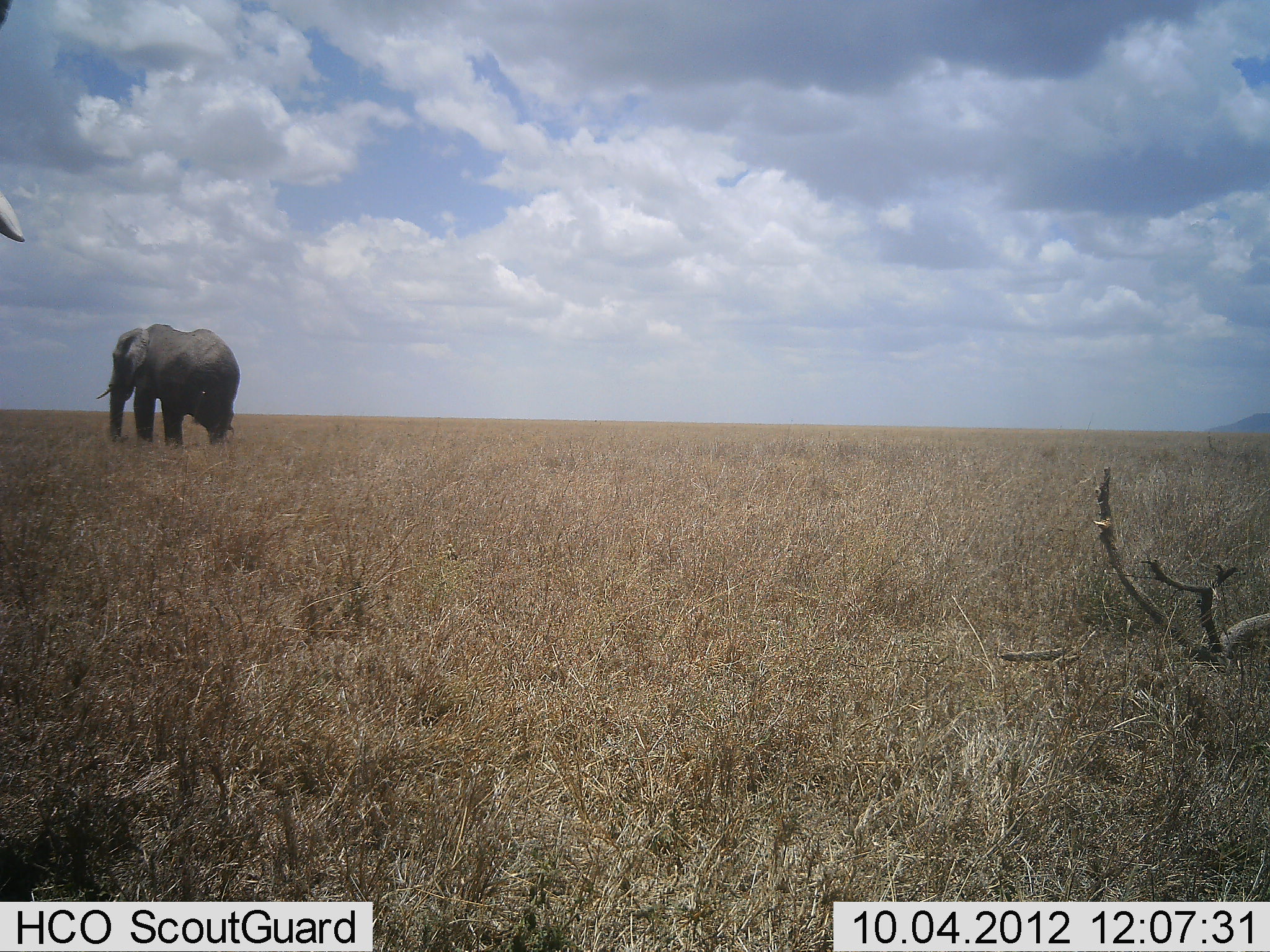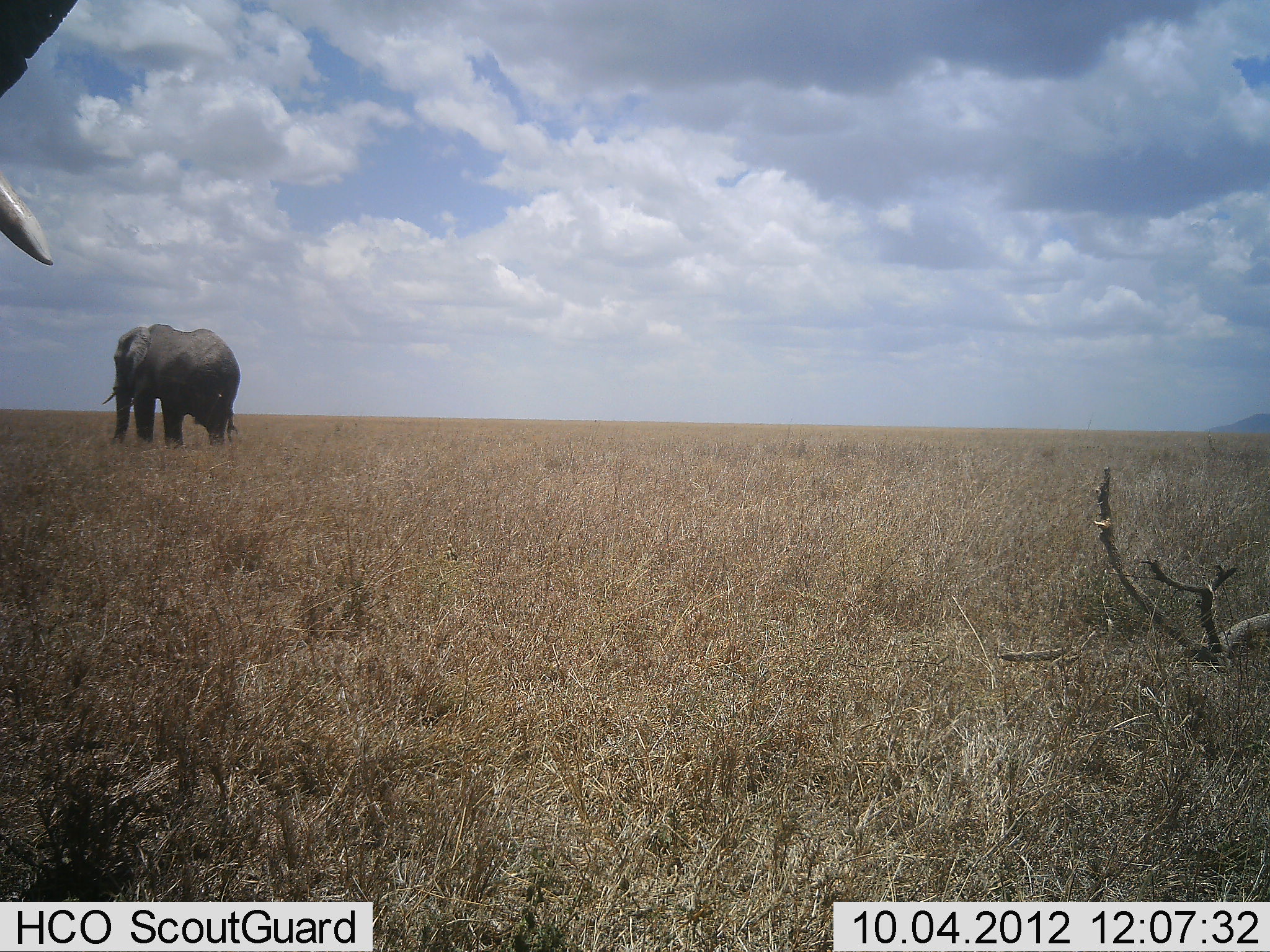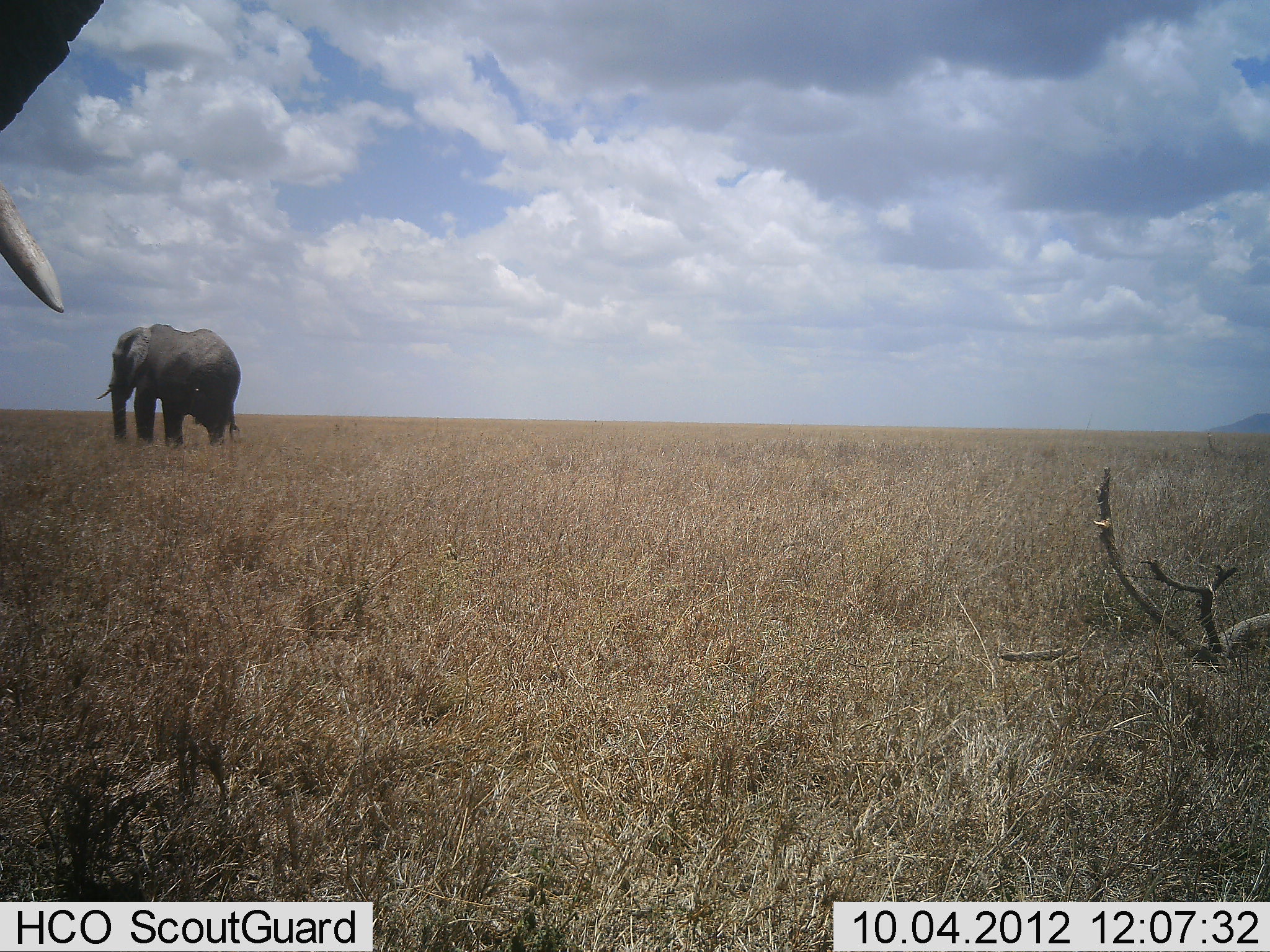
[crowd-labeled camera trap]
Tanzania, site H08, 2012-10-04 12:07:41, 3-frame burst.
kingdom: Animalia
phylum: Chordata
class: Mammalia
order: Proboscidea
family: Elephantidae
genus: Loxodonta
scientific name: Loxodonta africana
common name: african bush elephant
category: elephant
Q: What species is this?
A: Elephant (african bush elephant) (Loxodonta africana).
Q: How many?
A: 2.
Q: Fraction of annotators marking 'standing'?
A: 90%.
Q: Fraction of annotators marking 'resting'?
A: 0%.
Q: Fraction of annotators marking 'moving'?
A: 20%.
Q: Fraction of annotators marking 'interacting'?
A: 0%.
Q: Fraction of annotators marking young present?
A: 0%.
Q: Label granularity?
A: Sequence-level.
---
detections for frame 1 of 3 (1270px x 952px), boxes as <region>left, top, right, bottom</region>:
animal: <region>95, 323, 241, 447</region>; <region>0, 0, 25, 242</region>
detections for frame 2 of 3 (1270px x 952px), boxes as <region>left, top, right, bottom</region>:
animal: <region>0, 0, 79, 266</region>; <region>101, 324, 241, 450</region>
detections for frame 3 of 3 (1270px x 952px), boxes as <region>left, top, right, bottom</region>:
animal: <region>0, 0, 105, 314</region>; <region>96, 323, 242, 449</region>